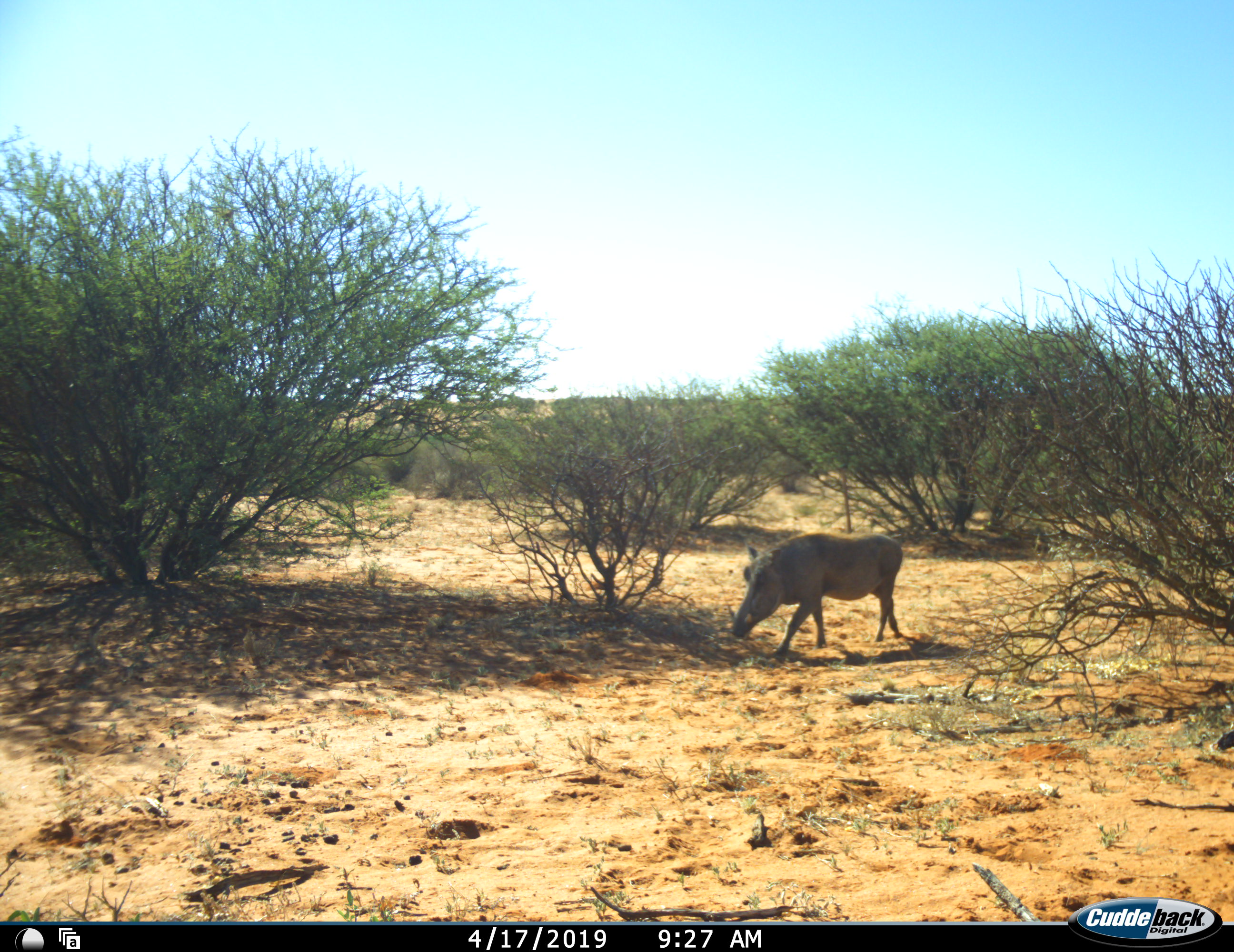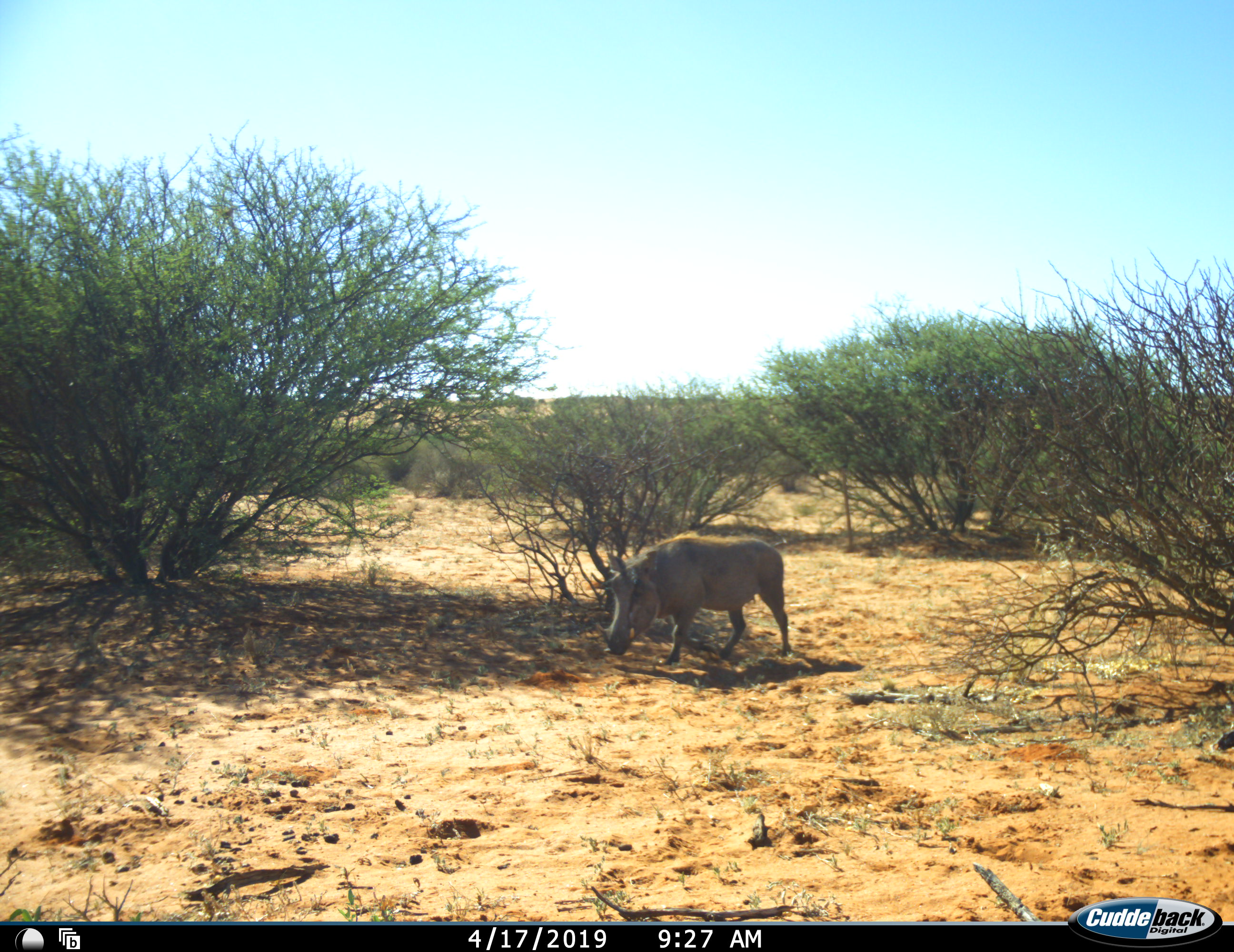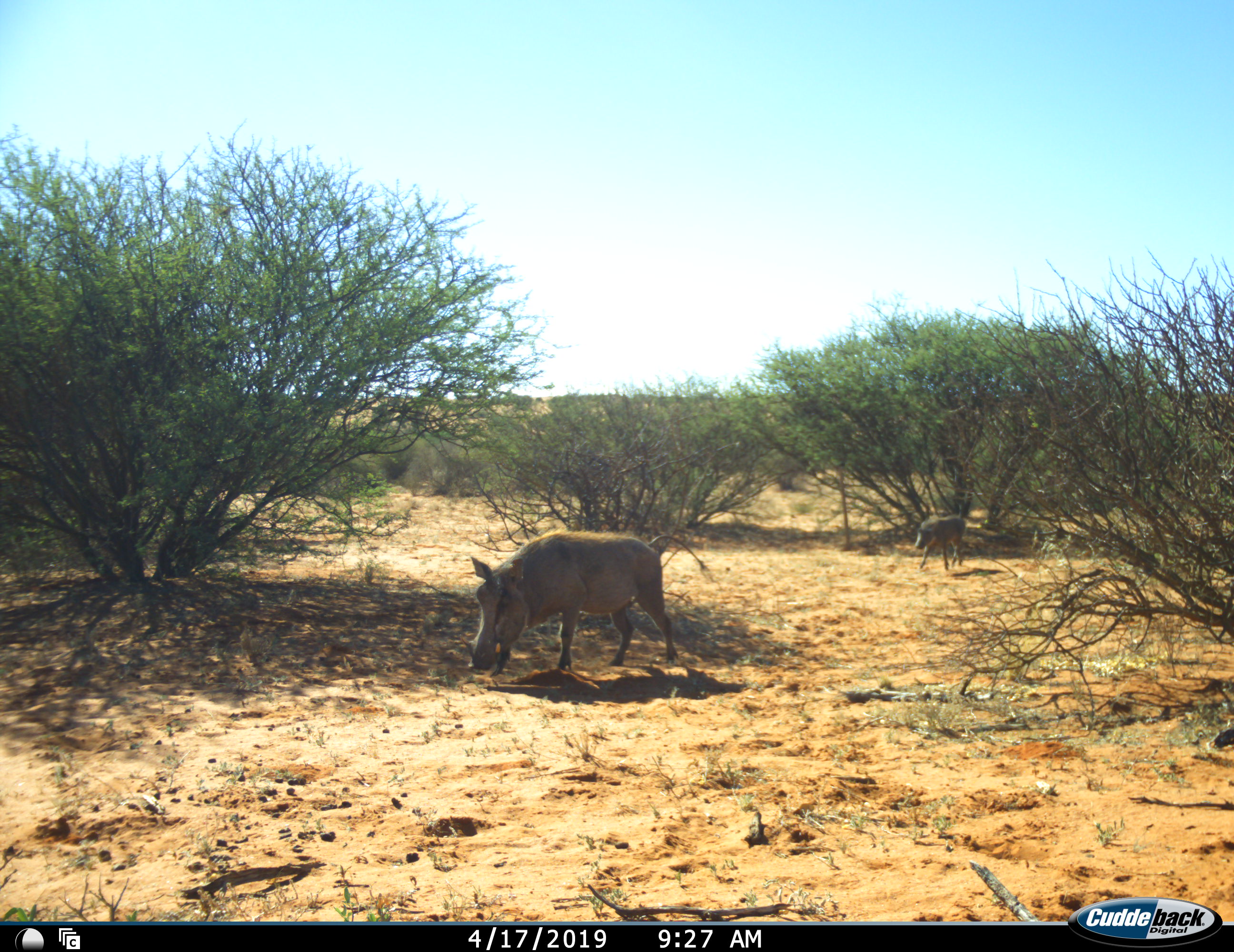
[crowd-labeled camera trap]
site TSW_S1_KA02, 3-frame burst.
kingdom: Animalia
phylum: Chordata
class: Mammalia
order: Artiodactyla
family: Suidae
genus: Phacochoerus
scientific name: Phacochoerus africanus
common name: warthog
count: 2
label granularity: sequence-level